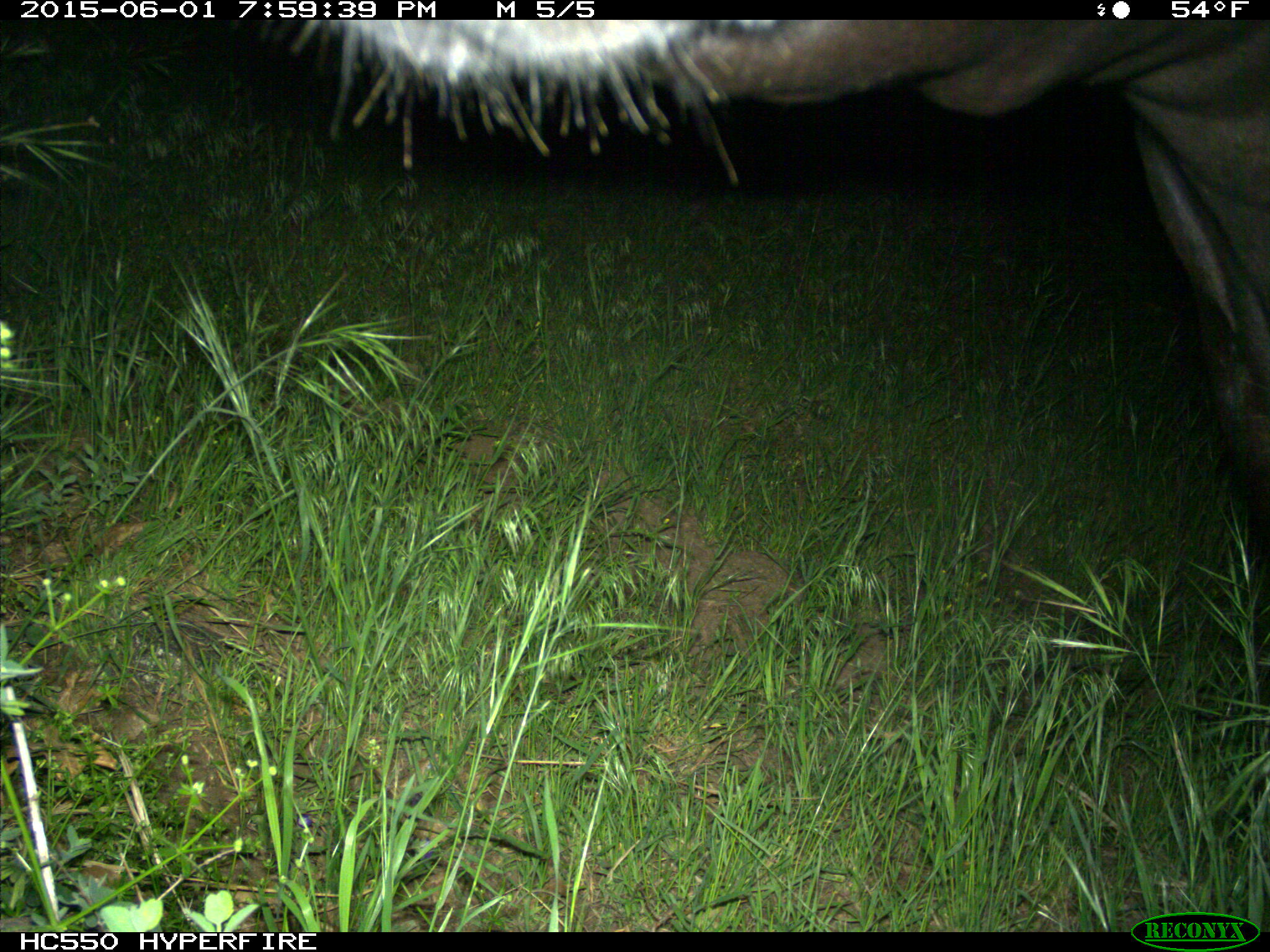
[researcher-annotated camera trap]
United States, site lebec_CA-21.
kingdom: Animalia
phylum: Chordata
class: Mammalia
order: Artiodactyla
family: Bovidae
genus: Bos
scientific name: Bos taurus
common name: domestic cow